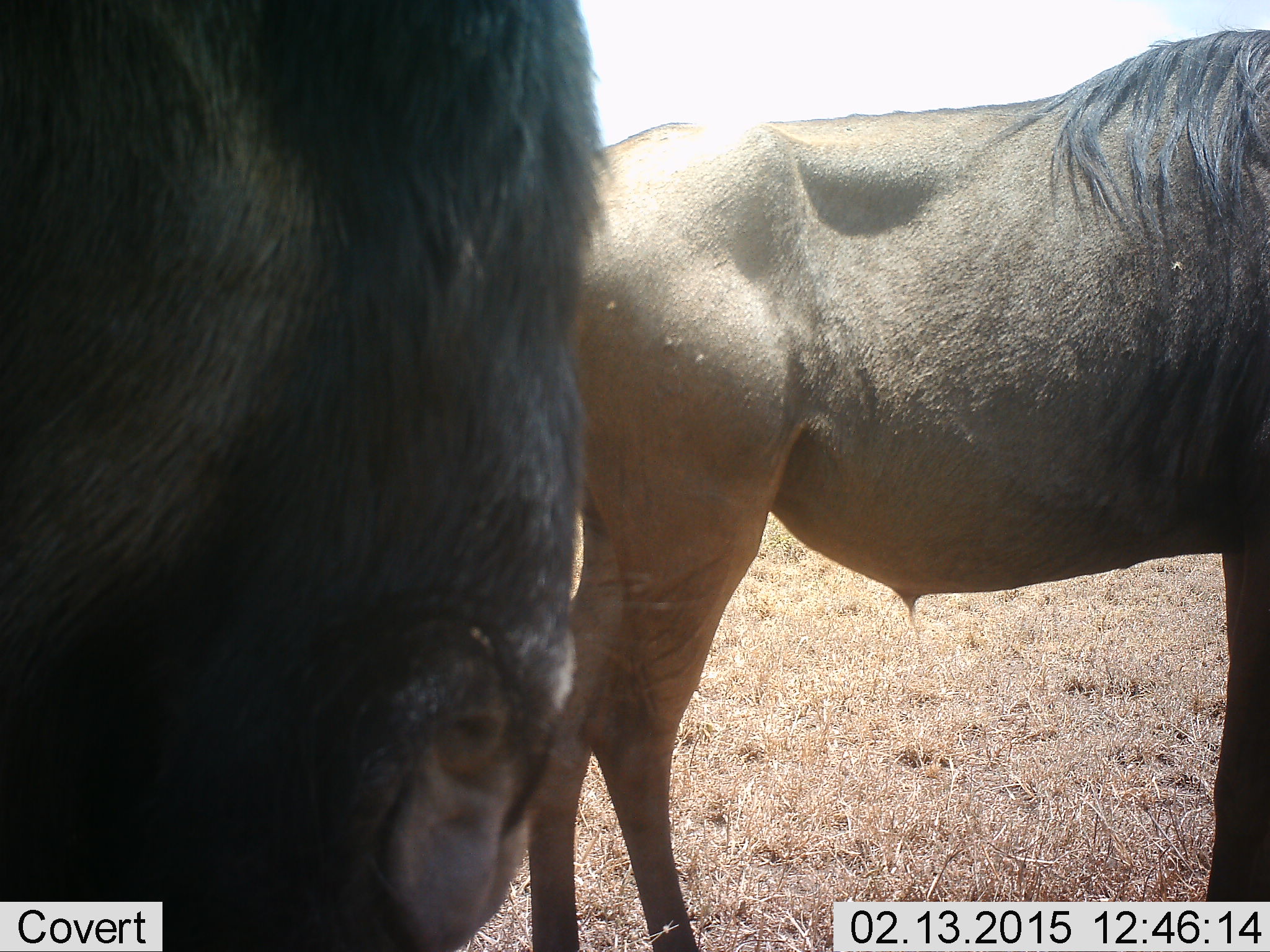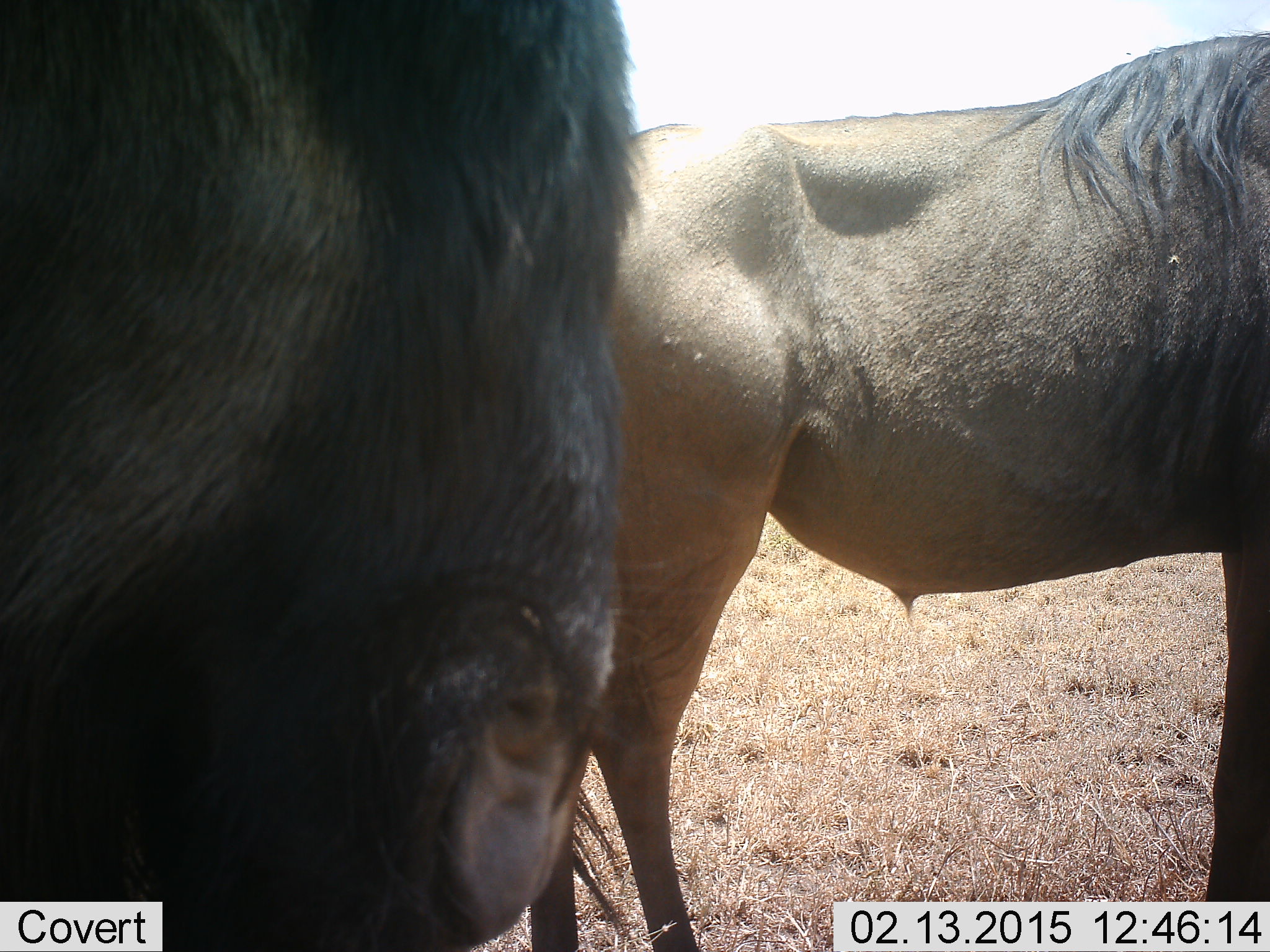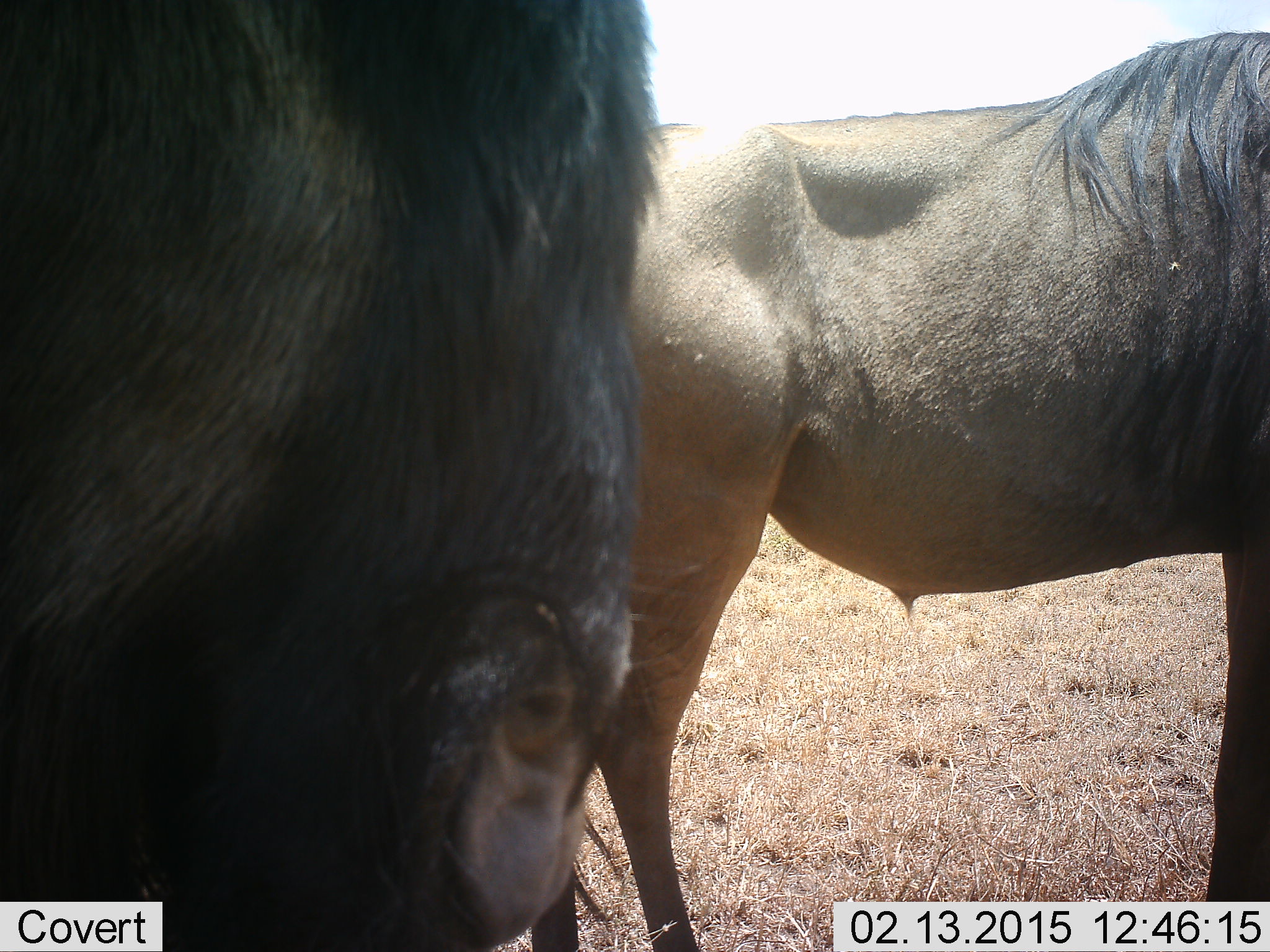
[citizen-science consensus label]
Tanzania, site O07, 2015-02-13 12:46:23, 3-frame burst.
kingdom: Animalia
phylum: Chordata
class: Mammalia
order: Artiodactyla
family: Bovidae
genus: Connochaetes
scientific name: Connochaetes taurinus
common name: blue wildebeest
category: wildebeest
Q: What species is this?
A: Wildebeest (blue wildebeest) (Connochaetes taurinus).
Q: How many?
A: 2.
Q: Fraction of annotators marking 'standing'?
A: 100%.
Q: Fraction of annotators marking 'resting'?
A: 10%.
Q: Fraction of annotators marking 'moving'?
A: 0%.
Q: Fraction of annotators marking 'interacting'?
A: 0%.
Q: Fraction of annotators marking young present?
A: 0%.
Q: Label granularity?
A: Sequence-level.